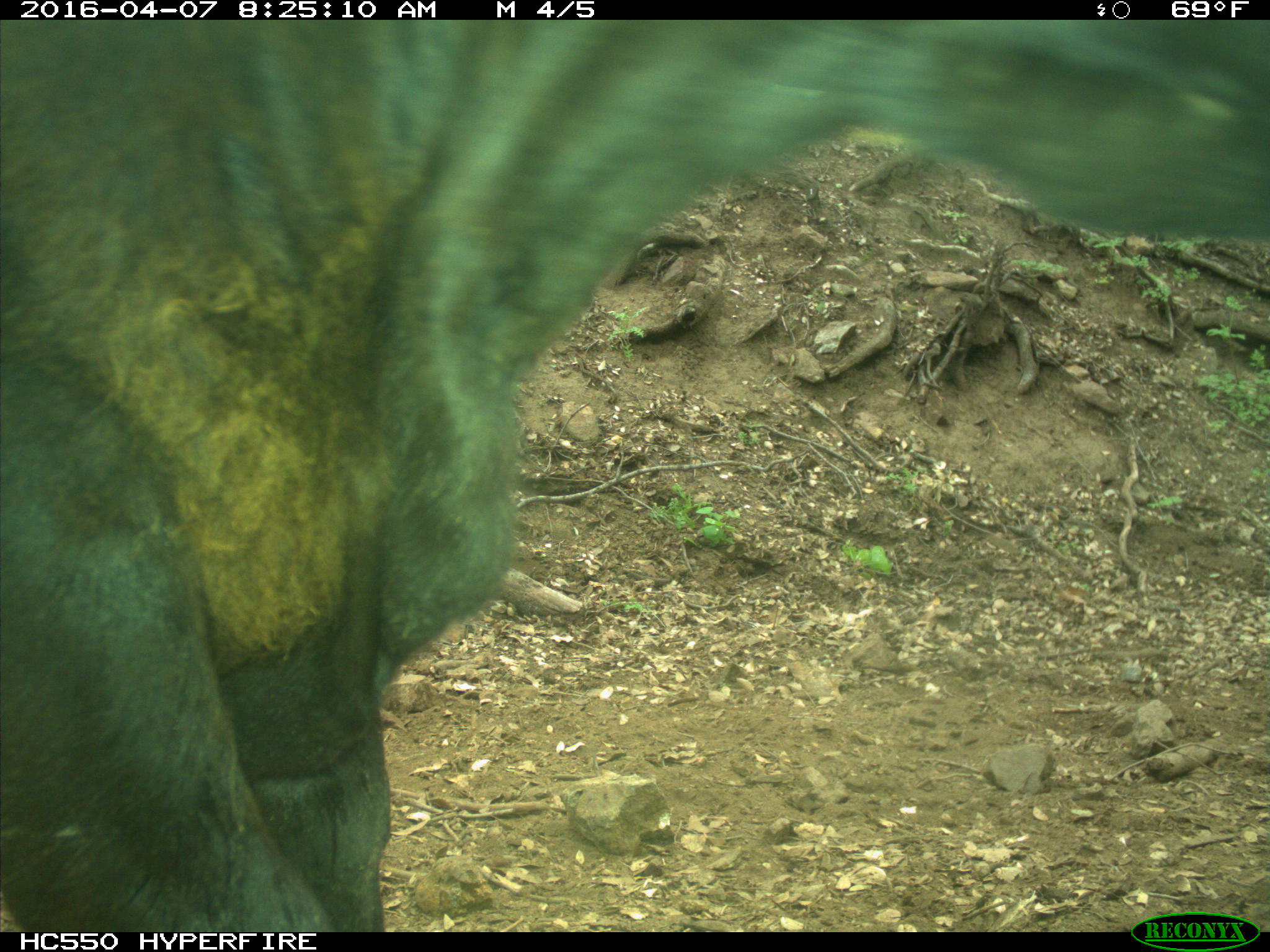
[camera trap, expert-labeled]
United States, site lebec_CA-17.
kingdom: Animalia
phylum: Chordata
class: Mammalia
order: Artiodactyla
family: Bovidae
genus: Bos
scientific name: Bos taurus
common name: domestic cow